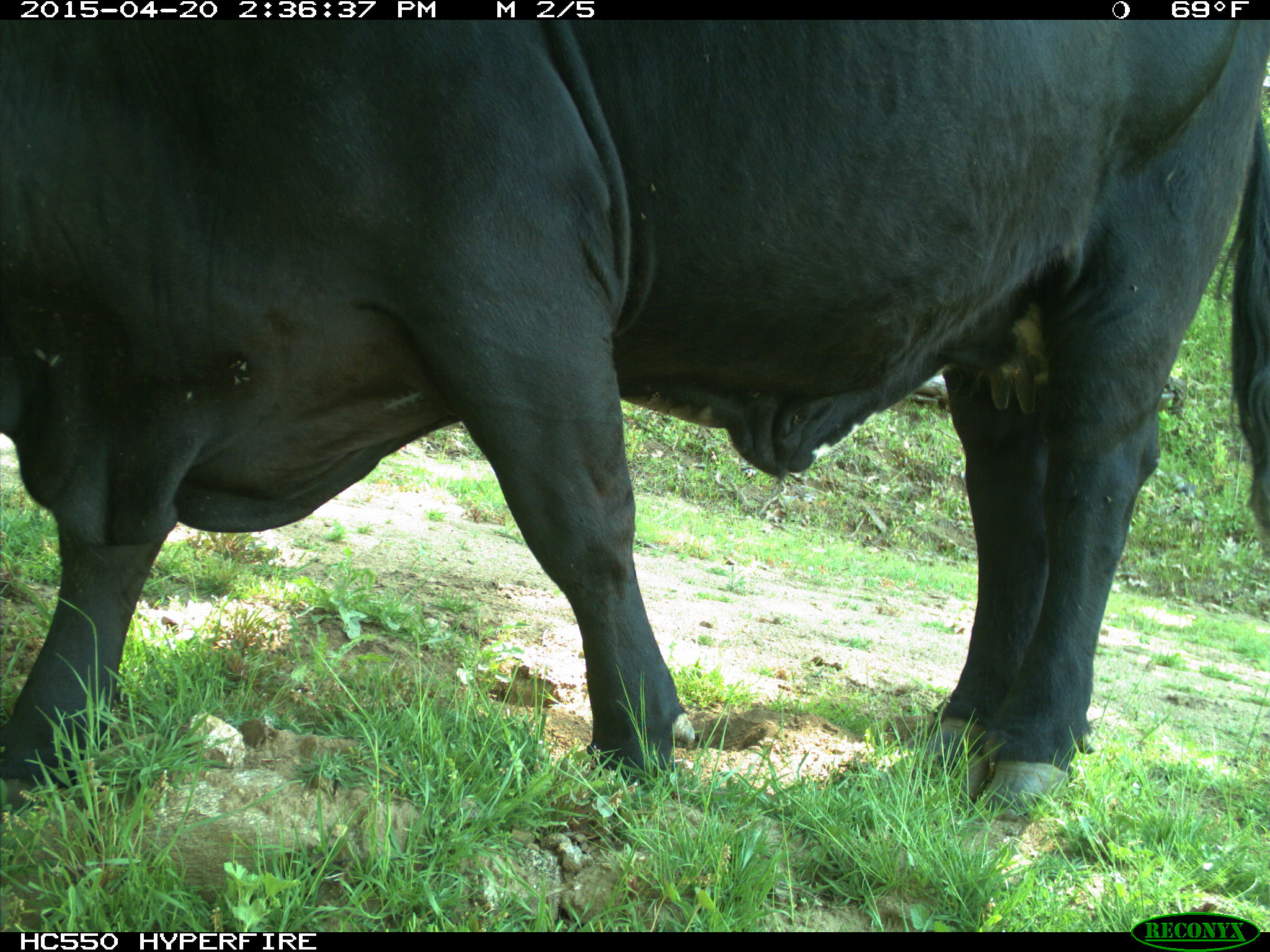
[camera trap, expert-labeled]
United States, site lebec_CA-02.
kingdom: Animalia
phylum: Chordata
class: Mammalia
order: Artiodactyla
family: Bovidae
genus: Bos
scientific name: Bos taurus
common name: domestic cow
Bos taurus (domestic cow).